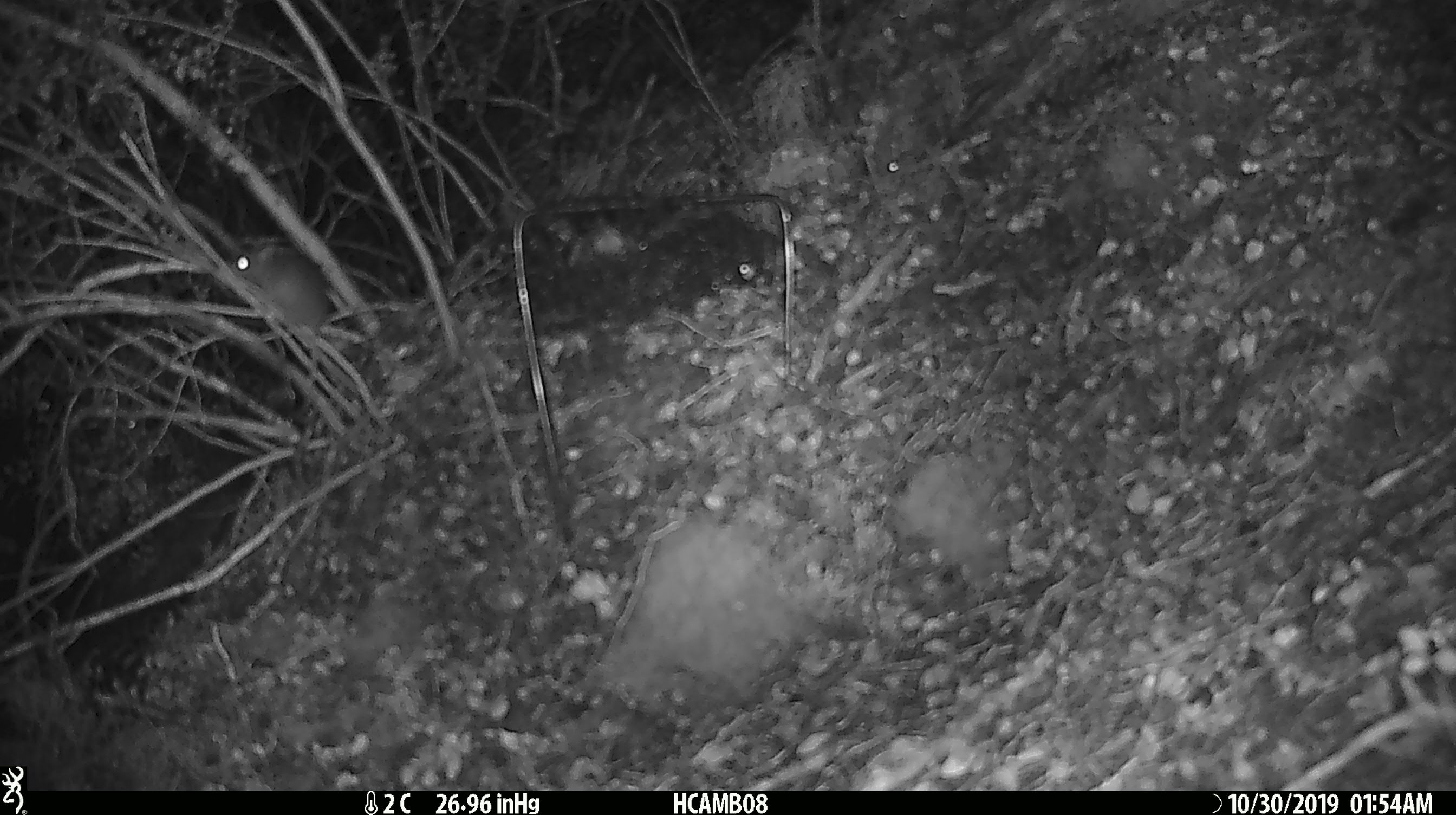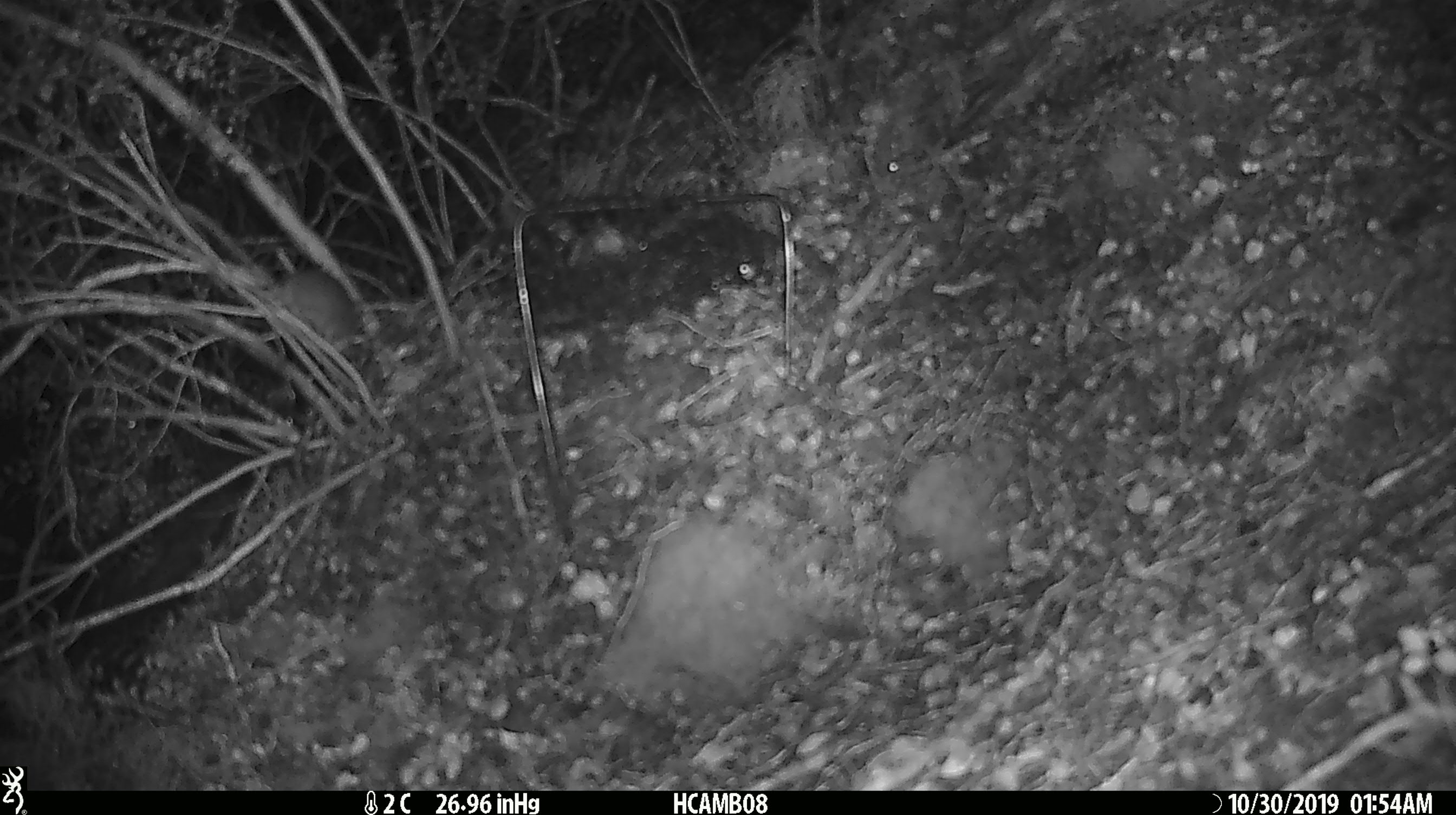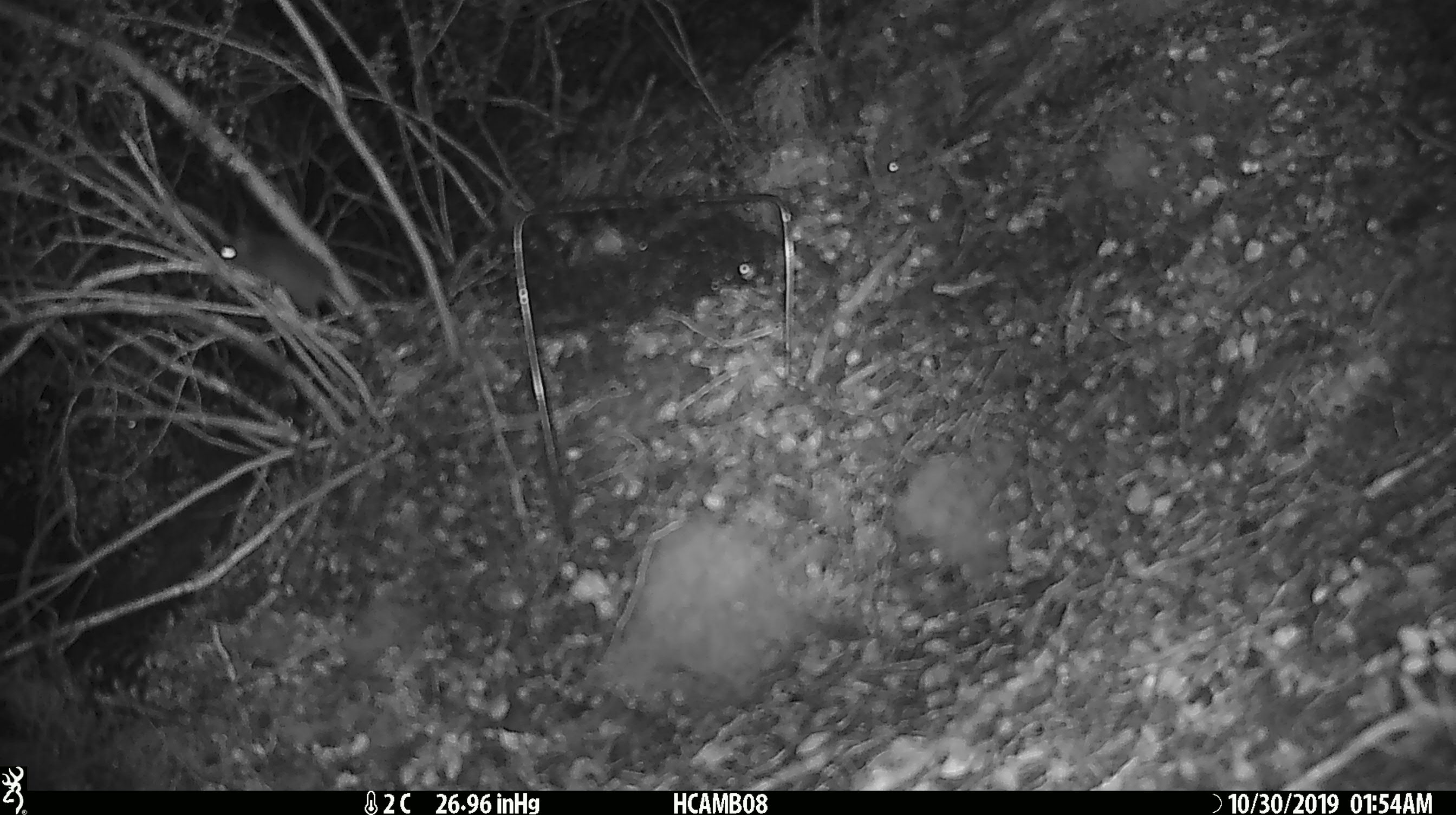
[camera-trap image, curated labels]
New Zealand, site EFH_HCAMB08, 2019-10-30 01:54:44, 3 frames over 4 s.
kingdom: Animalia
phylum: Chordata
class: Mammalia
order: Rodentia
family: Muridae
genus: Mus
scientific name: Mus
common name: mouse